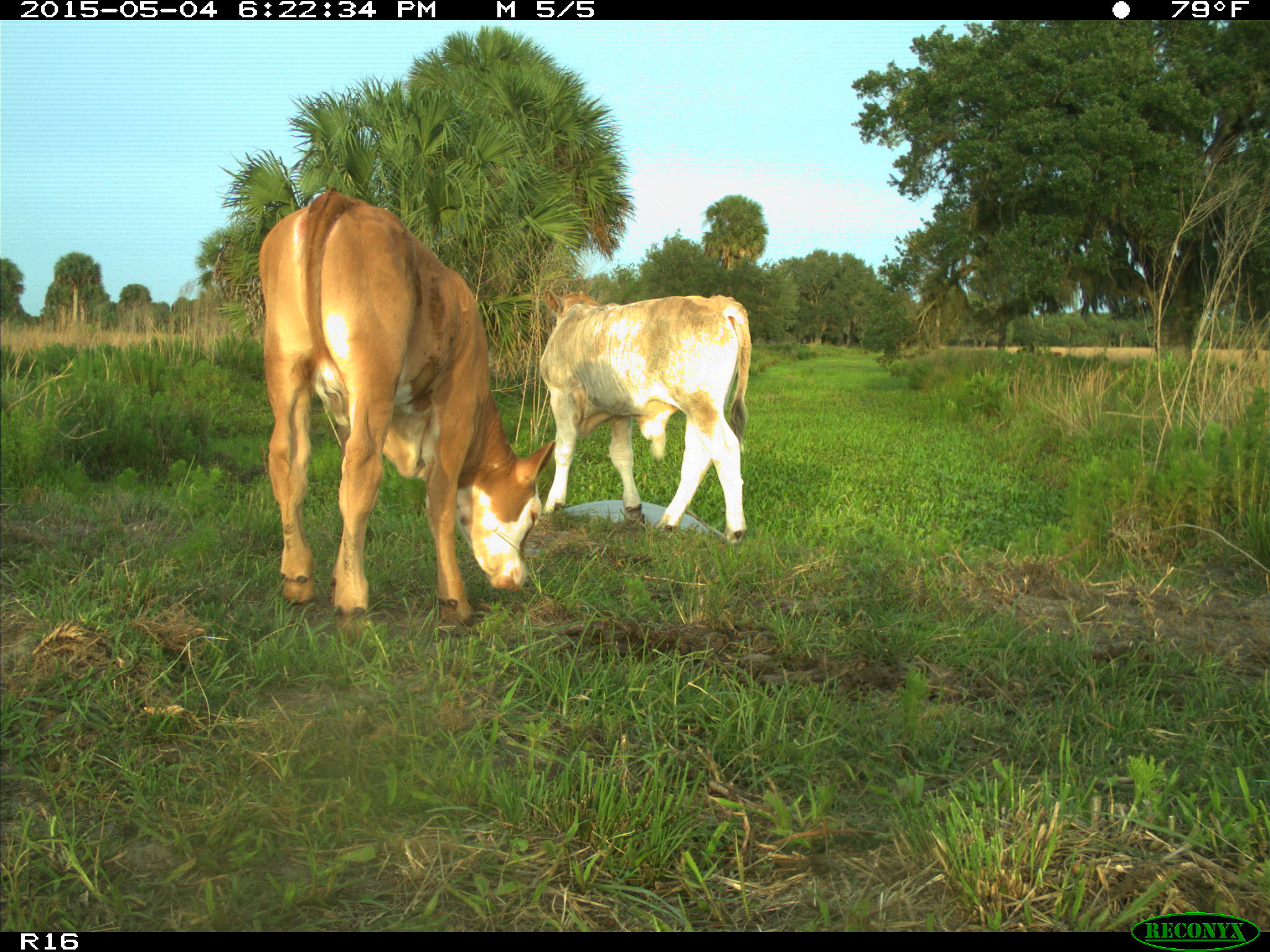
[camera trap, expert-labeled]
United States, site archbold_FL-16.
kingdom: Animalia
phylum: Chordata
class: Mammalia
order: Artiodactyla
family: Bovidae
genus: Bos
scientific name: Bos taurus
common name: domestic cow